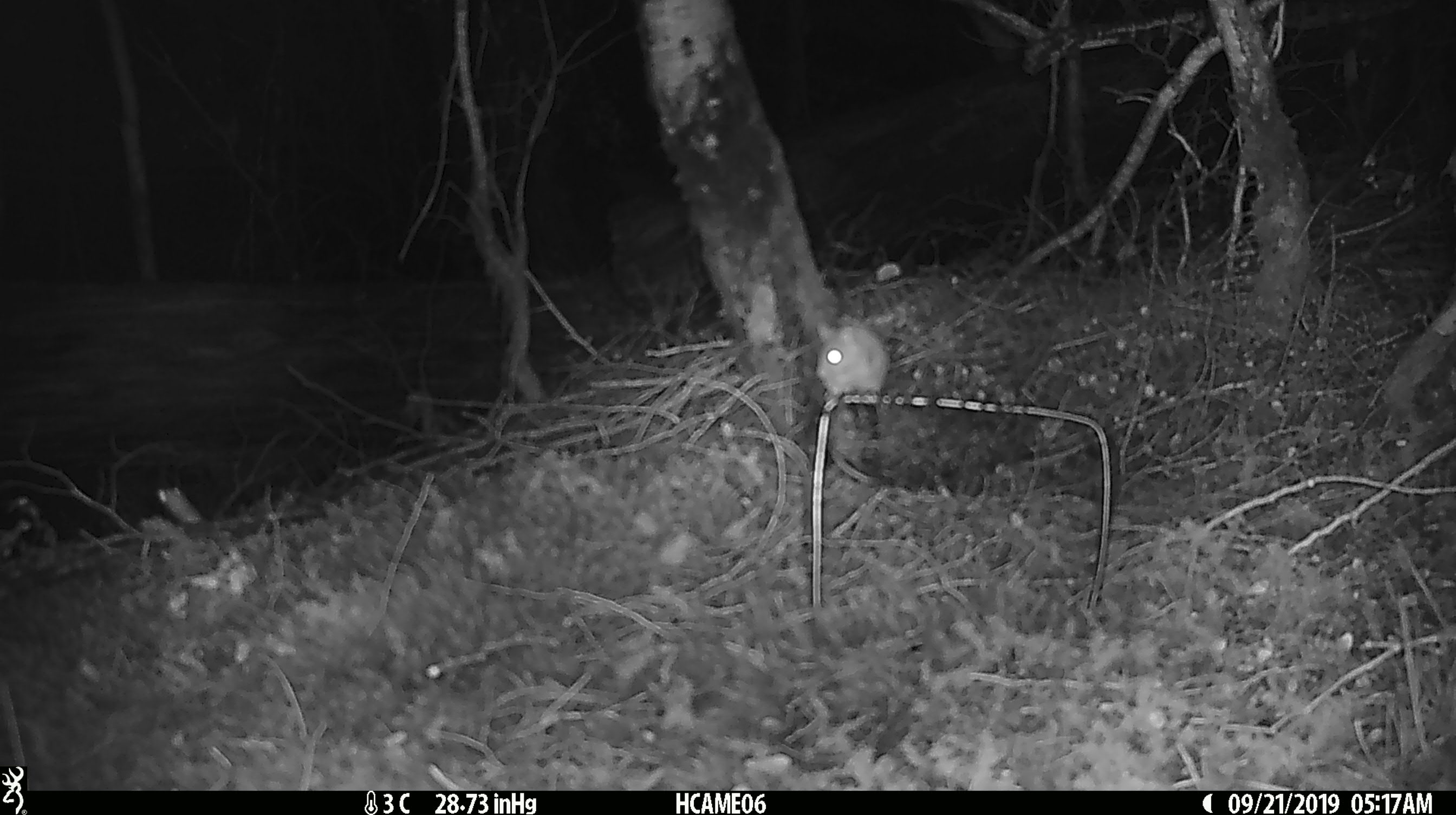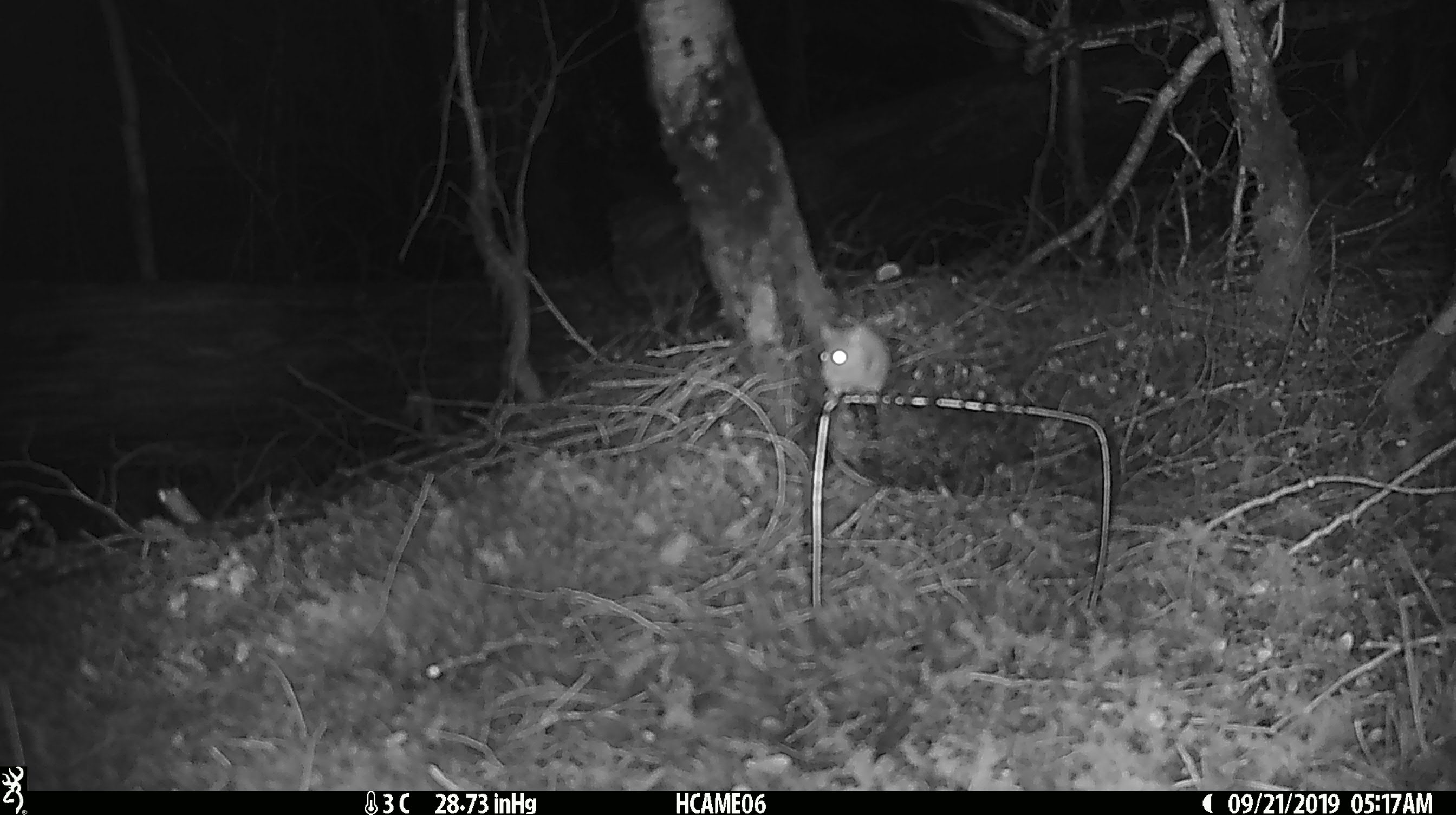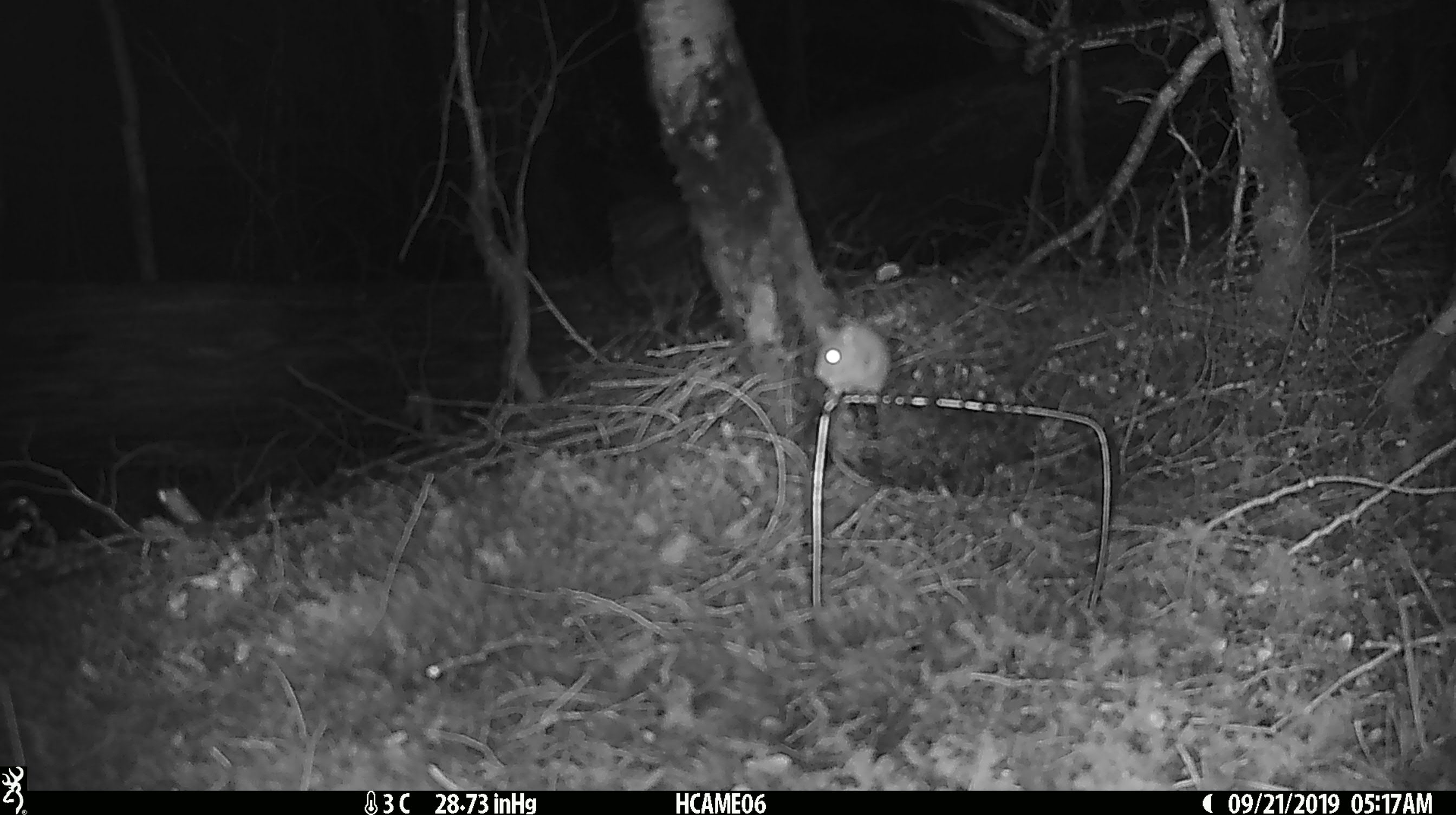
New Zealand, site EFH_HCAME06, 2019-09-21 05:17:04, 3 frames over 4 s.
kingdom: Animalia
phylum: Chordata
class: Mammalia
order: Rodentia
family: Muridae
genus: Mus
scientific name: Mus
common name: mouse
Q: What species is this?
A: Mouse (Mus).